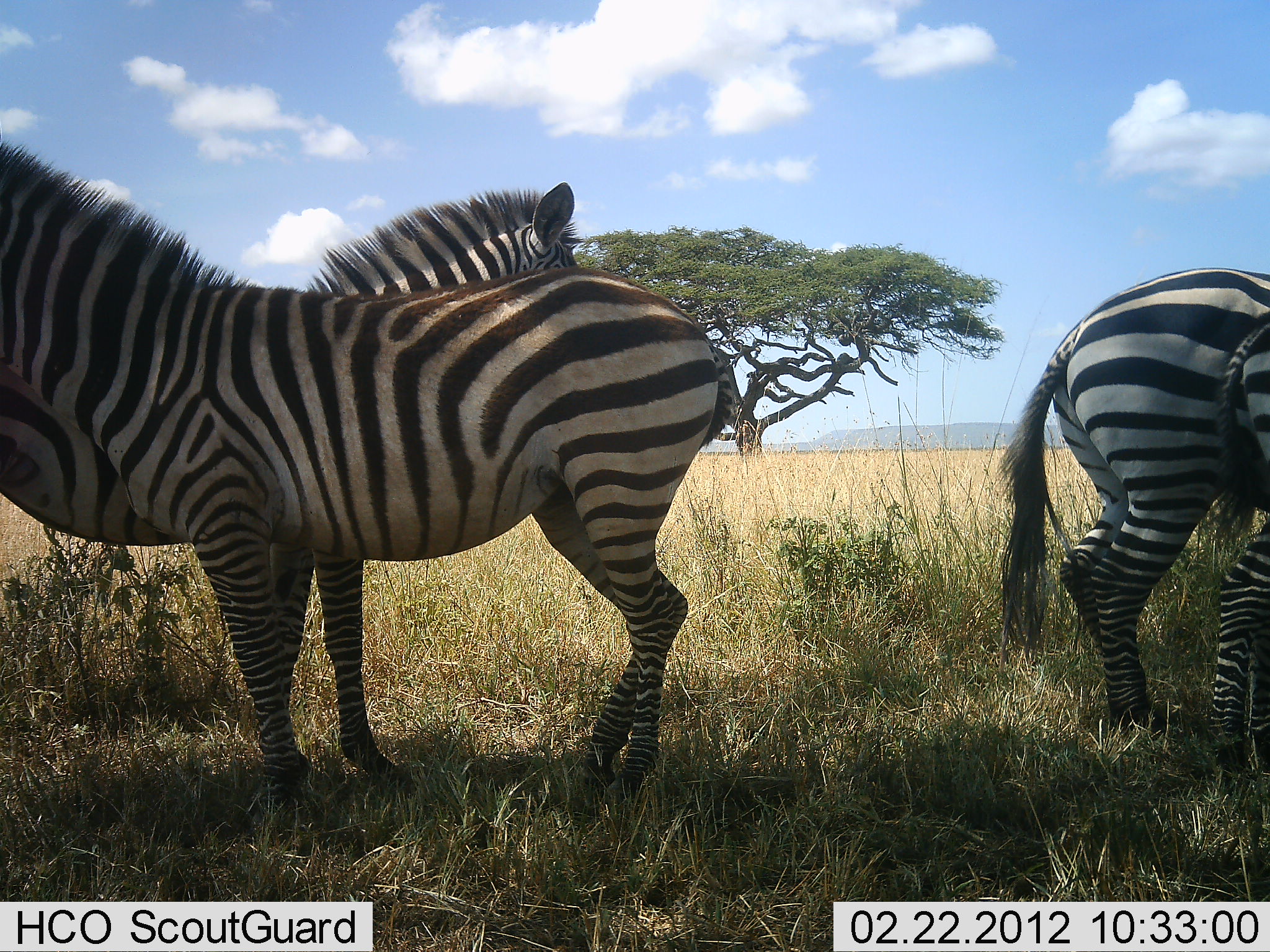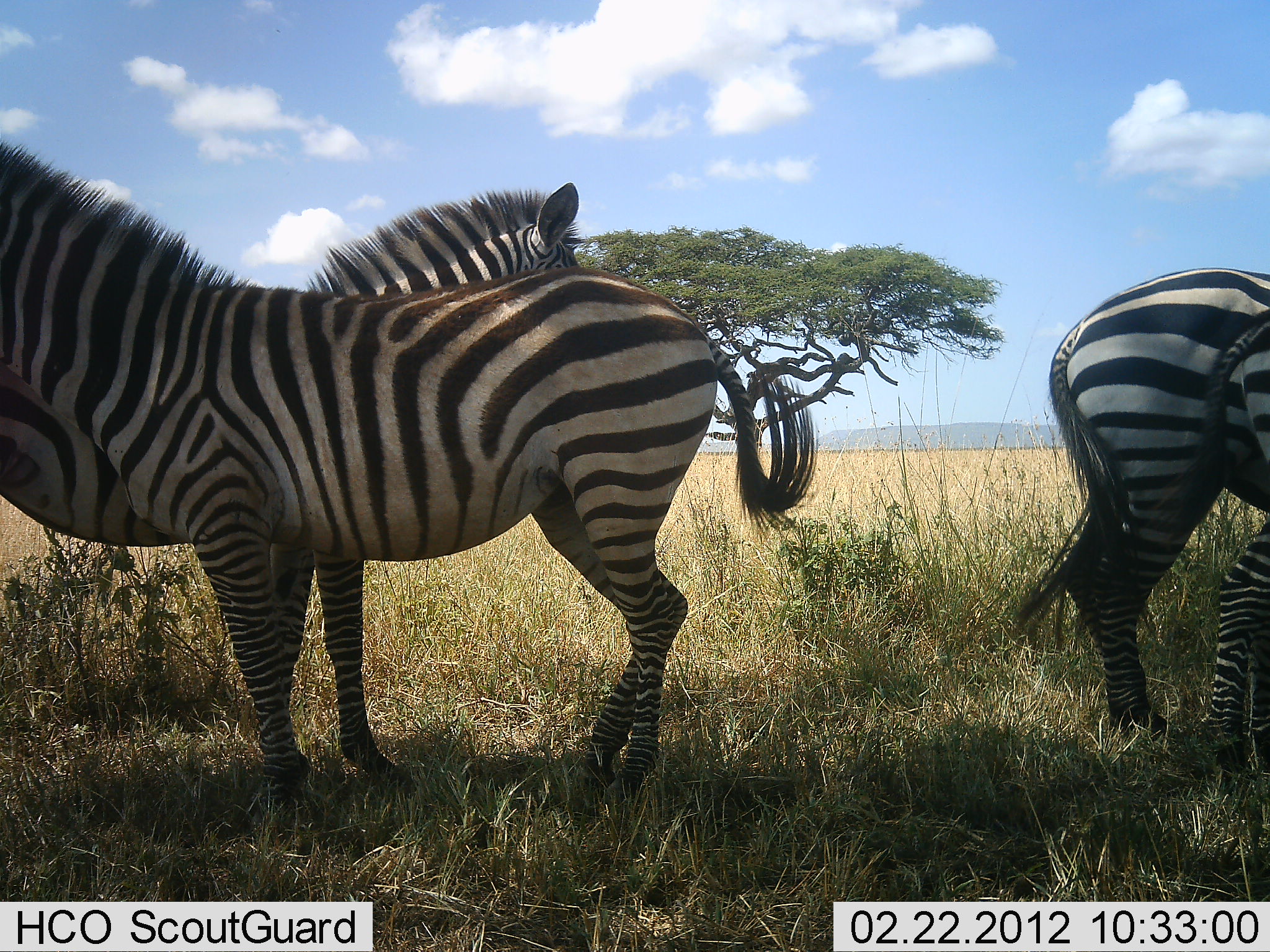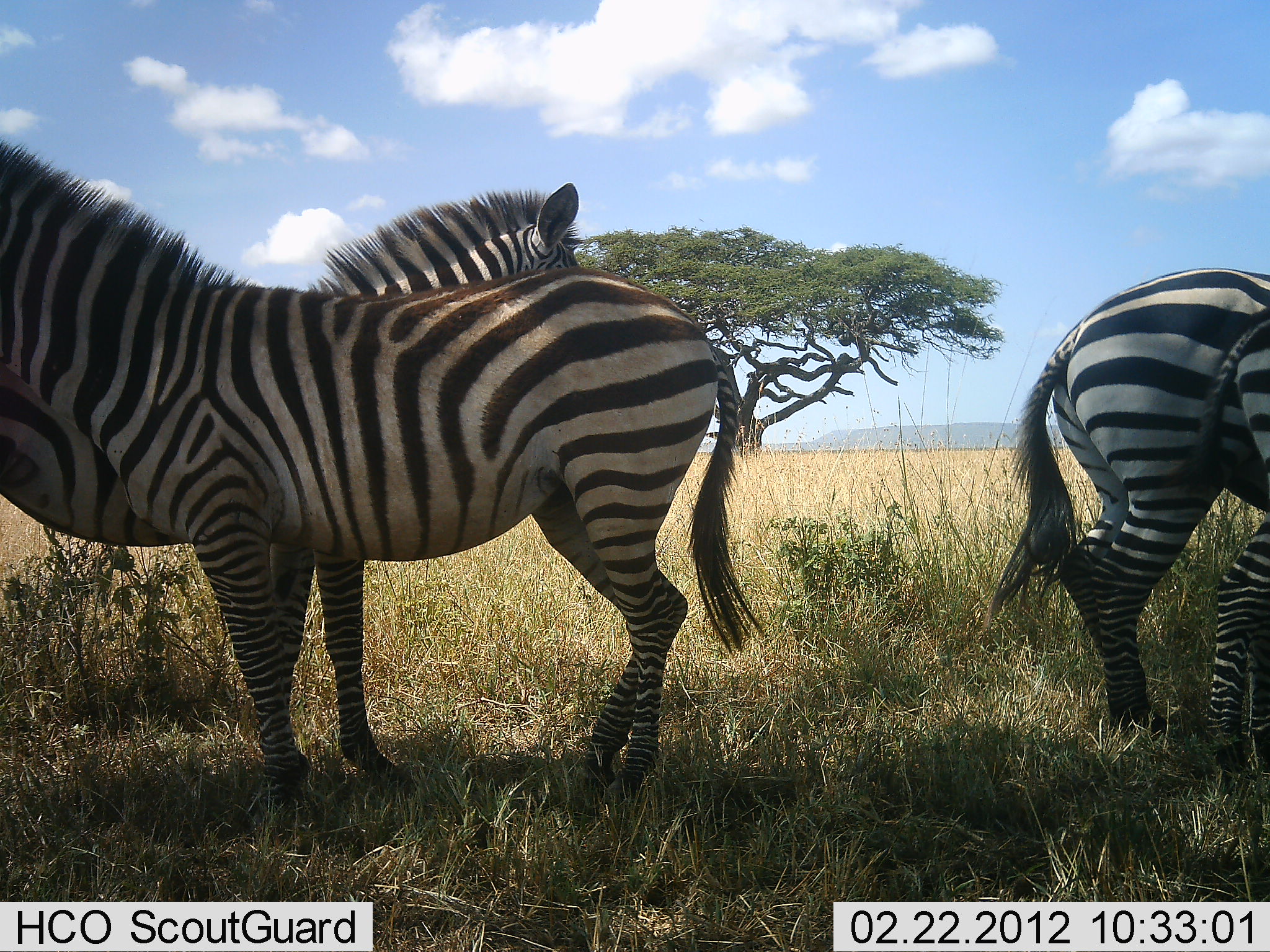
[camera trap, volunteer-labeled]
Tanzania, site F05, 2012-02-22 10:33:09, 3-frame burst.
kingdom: Animalia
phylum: Chordata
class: Mammalia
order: Perissodactyla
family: Equidae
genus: Equus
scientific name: Equus quagga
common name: plains zebra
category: zebra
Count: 4.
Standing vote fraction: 100%.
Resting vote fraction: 0%.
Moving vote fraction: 0%.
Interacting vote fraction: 0%.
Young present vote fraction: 4%.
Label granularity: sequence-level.